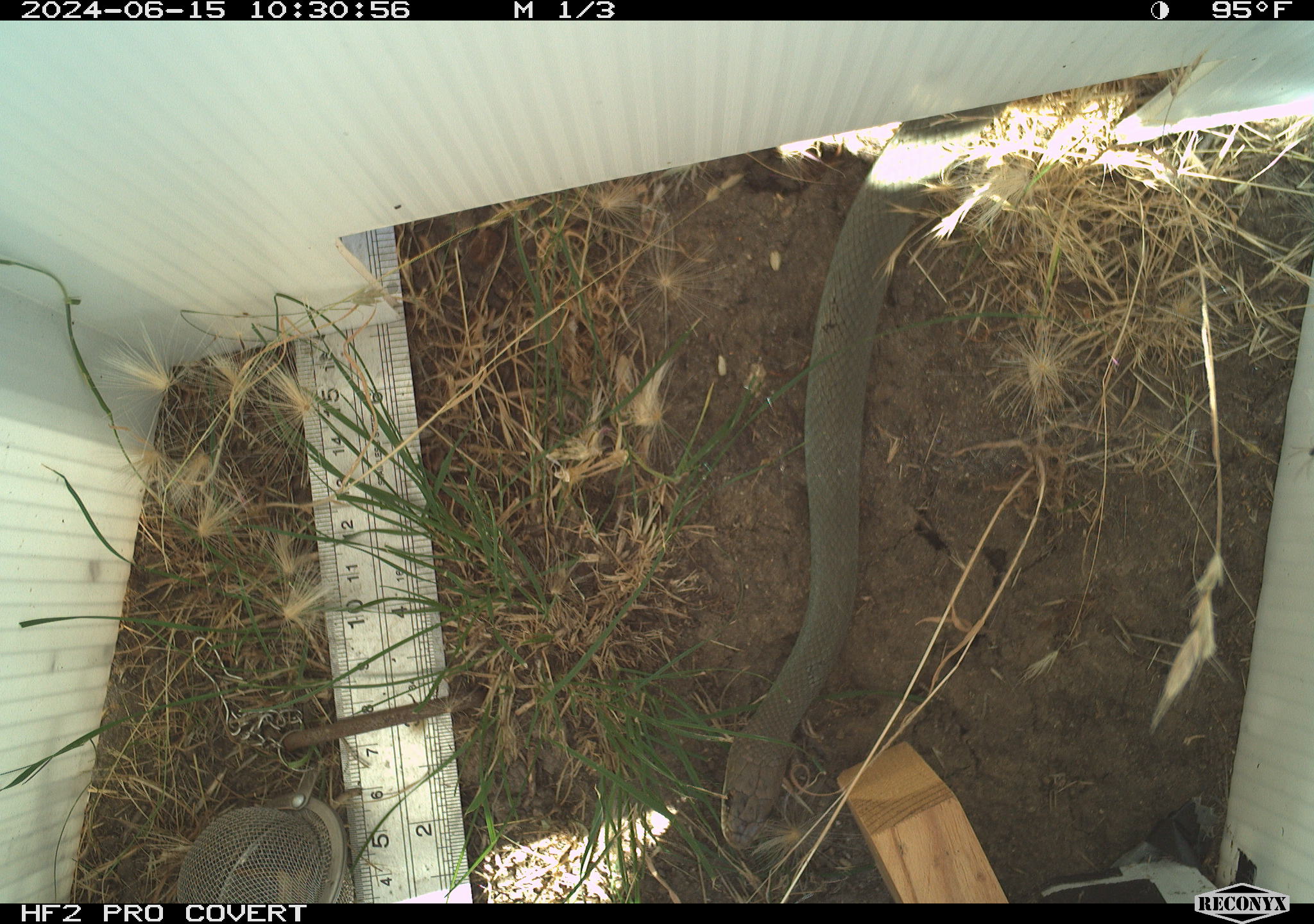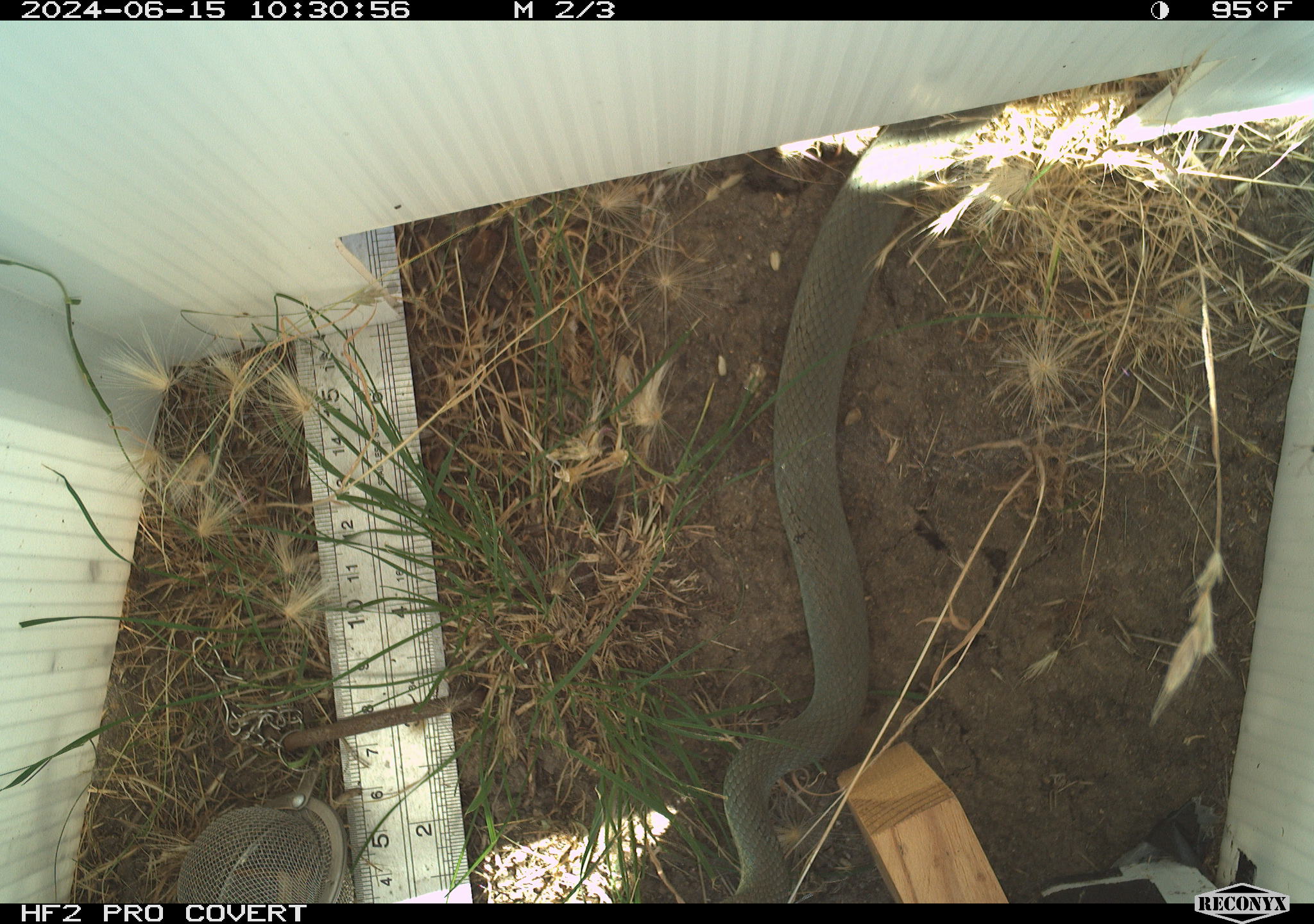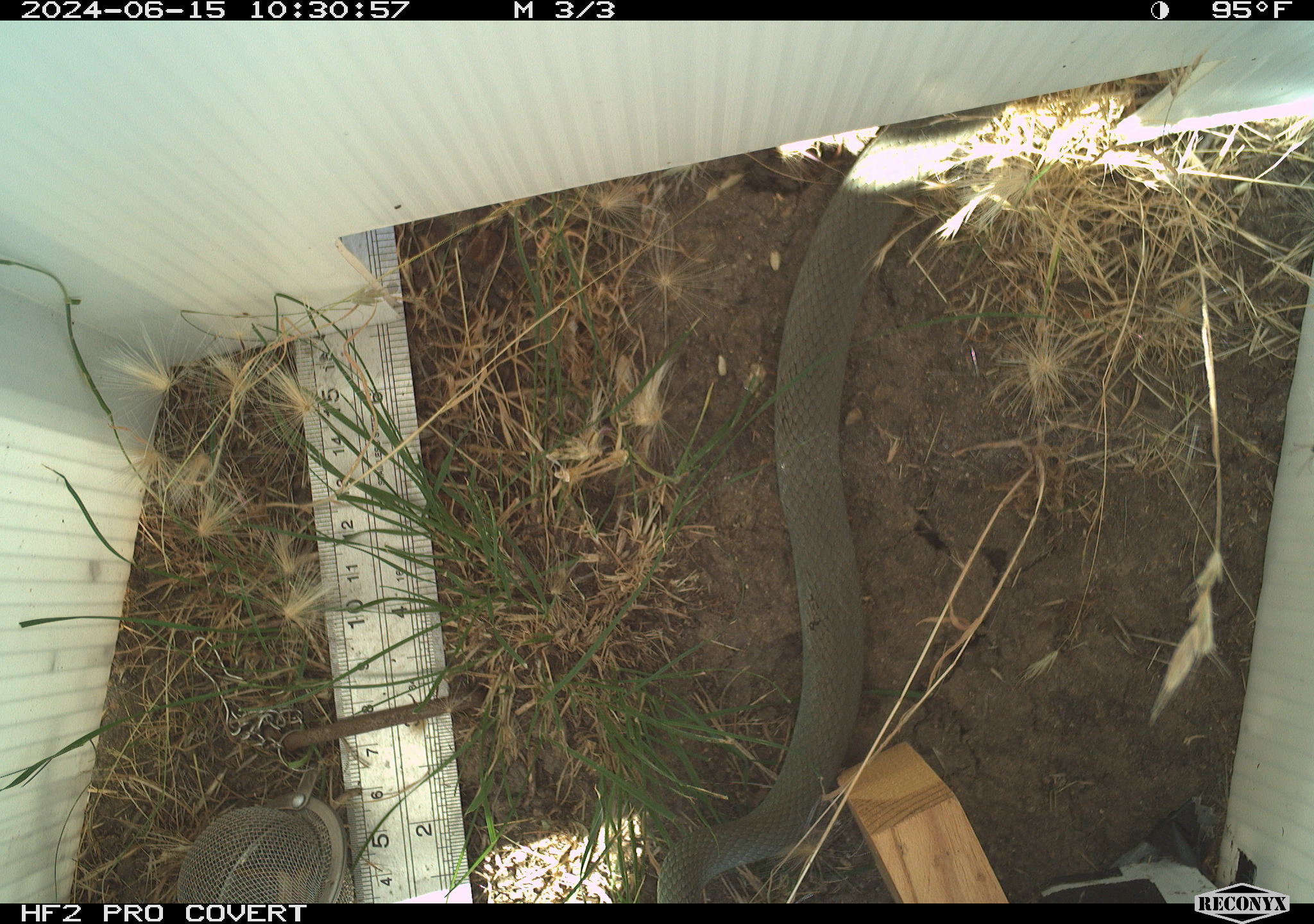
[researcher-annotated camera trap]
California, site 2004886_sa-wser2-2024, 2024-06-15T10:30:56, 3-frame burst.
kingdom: Animalia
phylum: Chordata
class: Reptilia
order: Squamata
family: Colubridae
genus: Coluber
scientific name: Coluber constrictor mormon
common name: western yellow-bellied racer